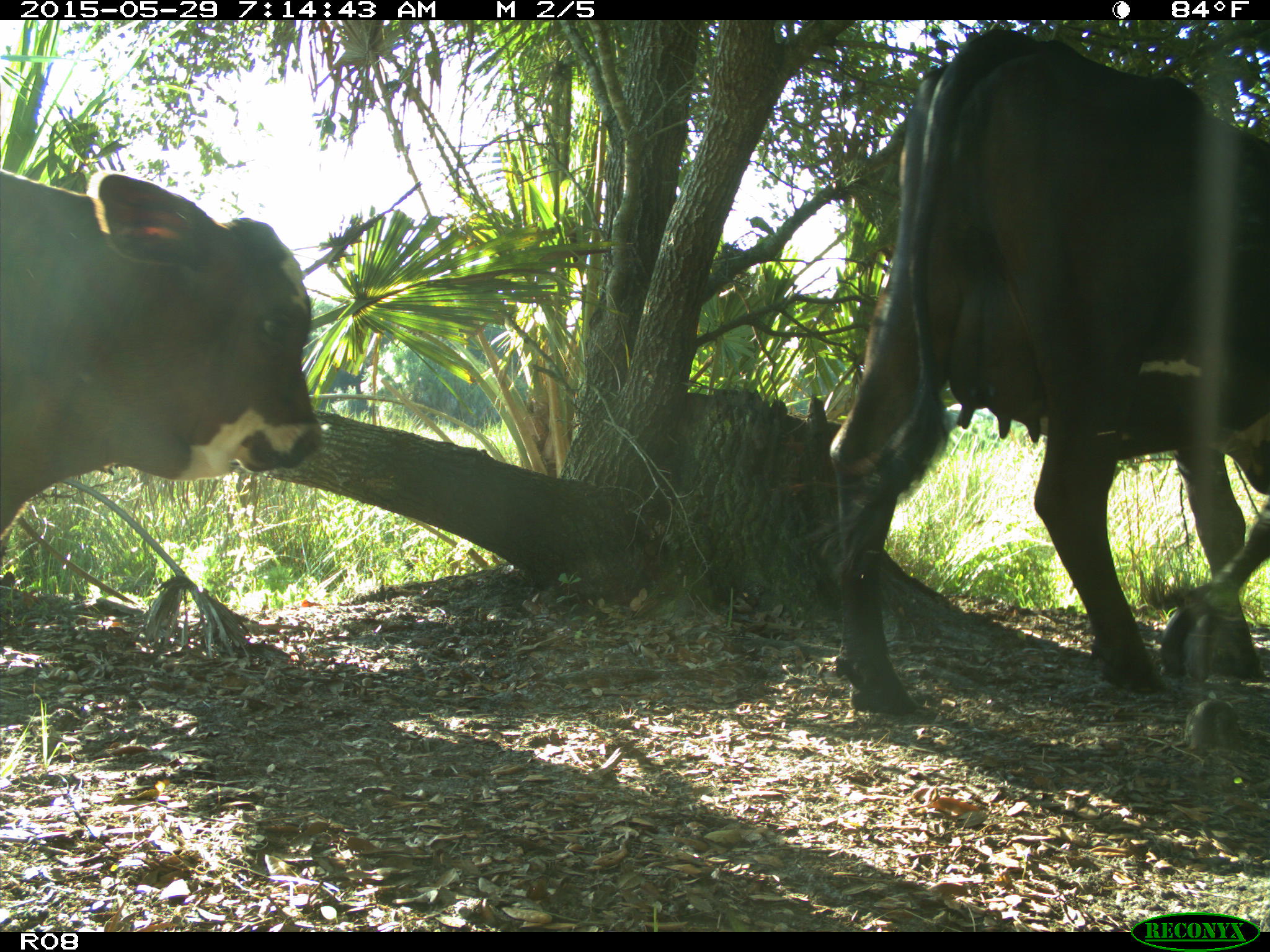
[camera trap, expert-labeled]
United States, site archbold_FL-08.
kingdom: Animalia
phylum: Chordata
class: Mammalia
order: Artiodactyla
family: Bovidae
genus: Bos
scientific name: Bos taurus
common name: domestic cow